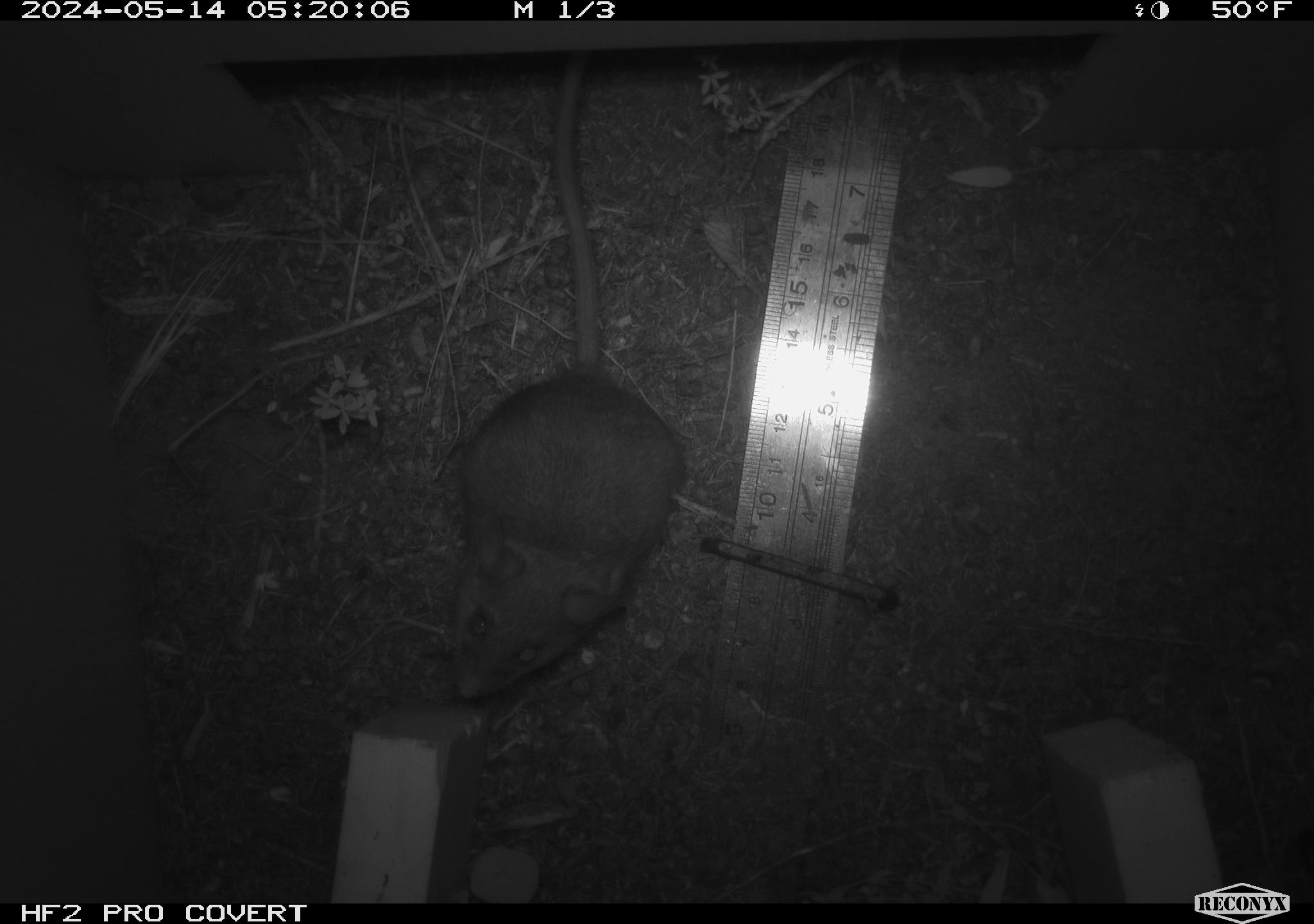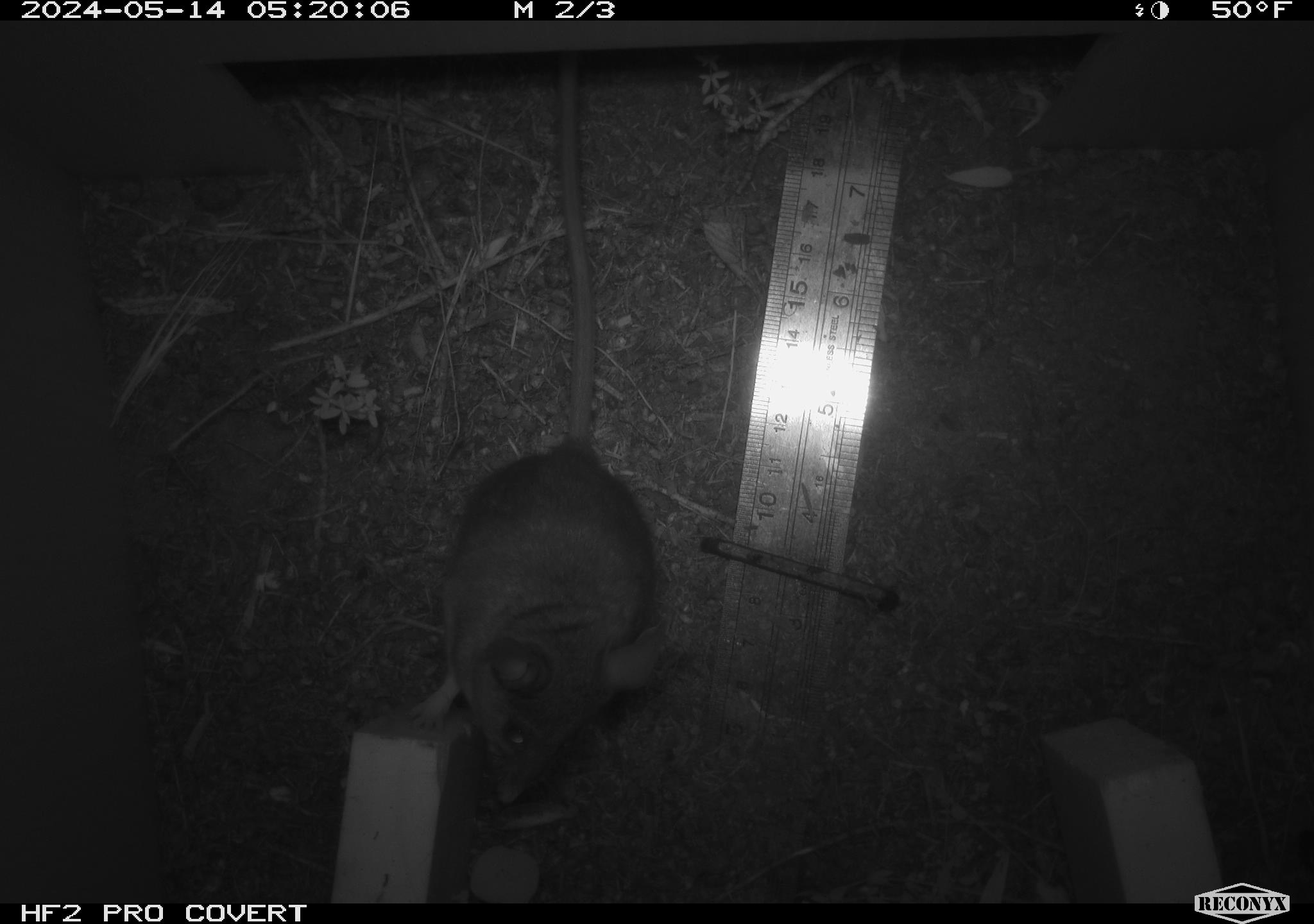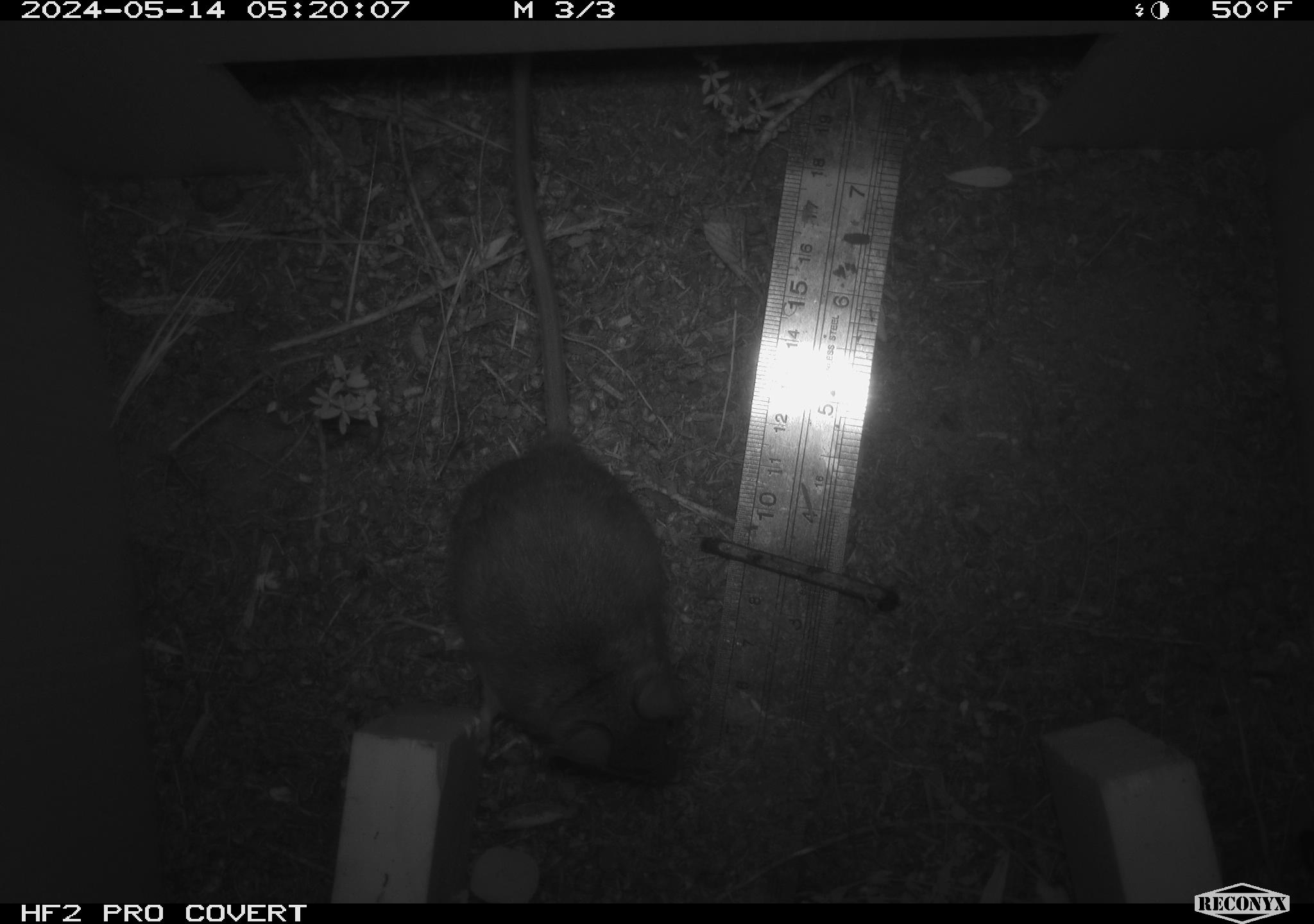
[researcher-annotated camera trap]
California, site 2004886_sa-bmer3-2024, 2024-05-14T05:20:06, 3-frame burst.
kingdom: Animalia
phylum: Chordata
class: Mammalia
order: Rodentia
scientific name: Rodentia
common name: mouse species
Mouse species (Rodentia).